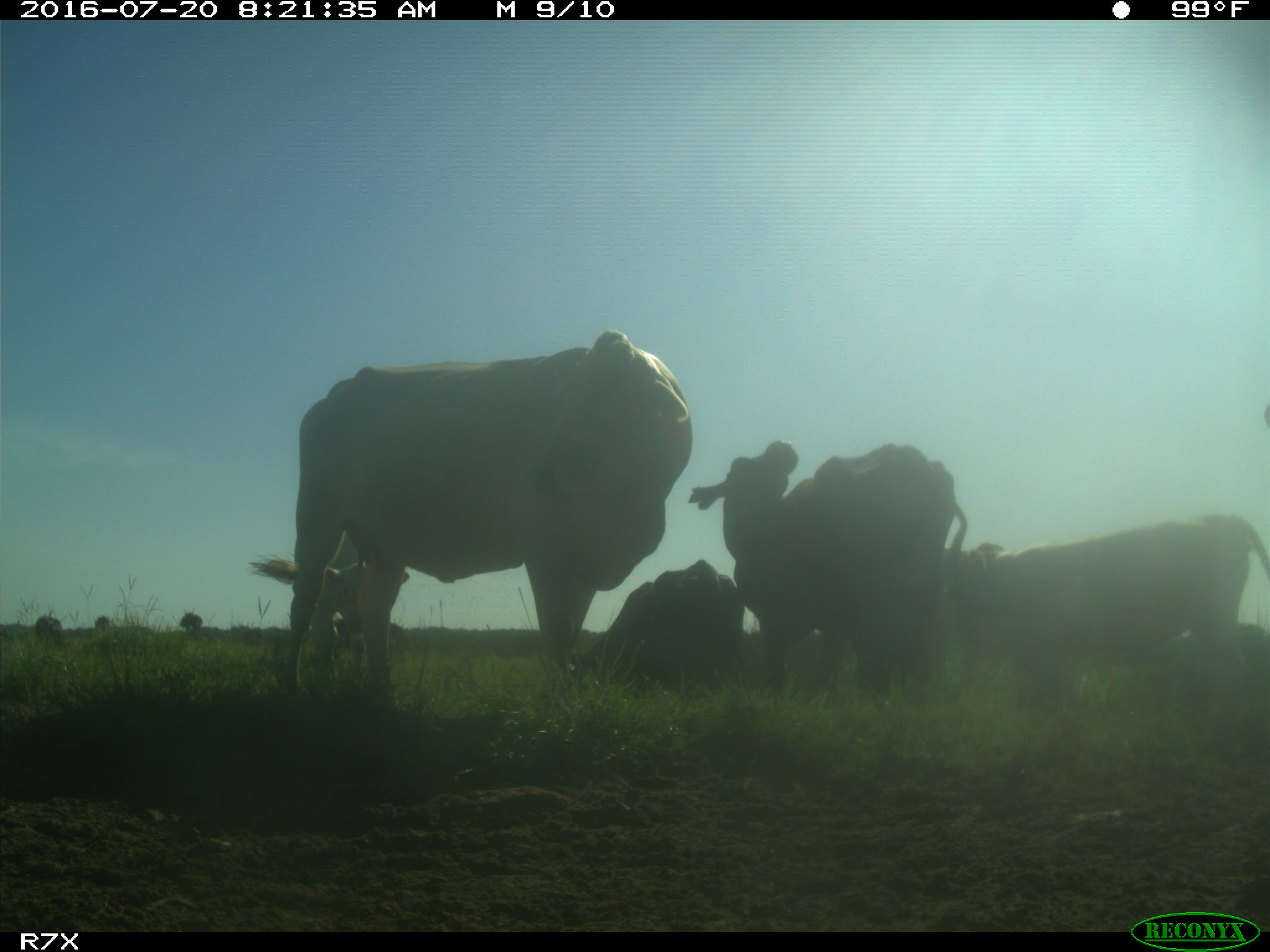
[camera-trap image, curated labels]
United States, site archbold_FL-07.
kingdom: Animalia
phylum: Chordata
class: Mammalia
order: Artiodactyla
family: Bovidae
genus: Bos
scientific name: Bos taurus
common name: domestic cow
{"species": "Bos taurus (domestic cow)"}